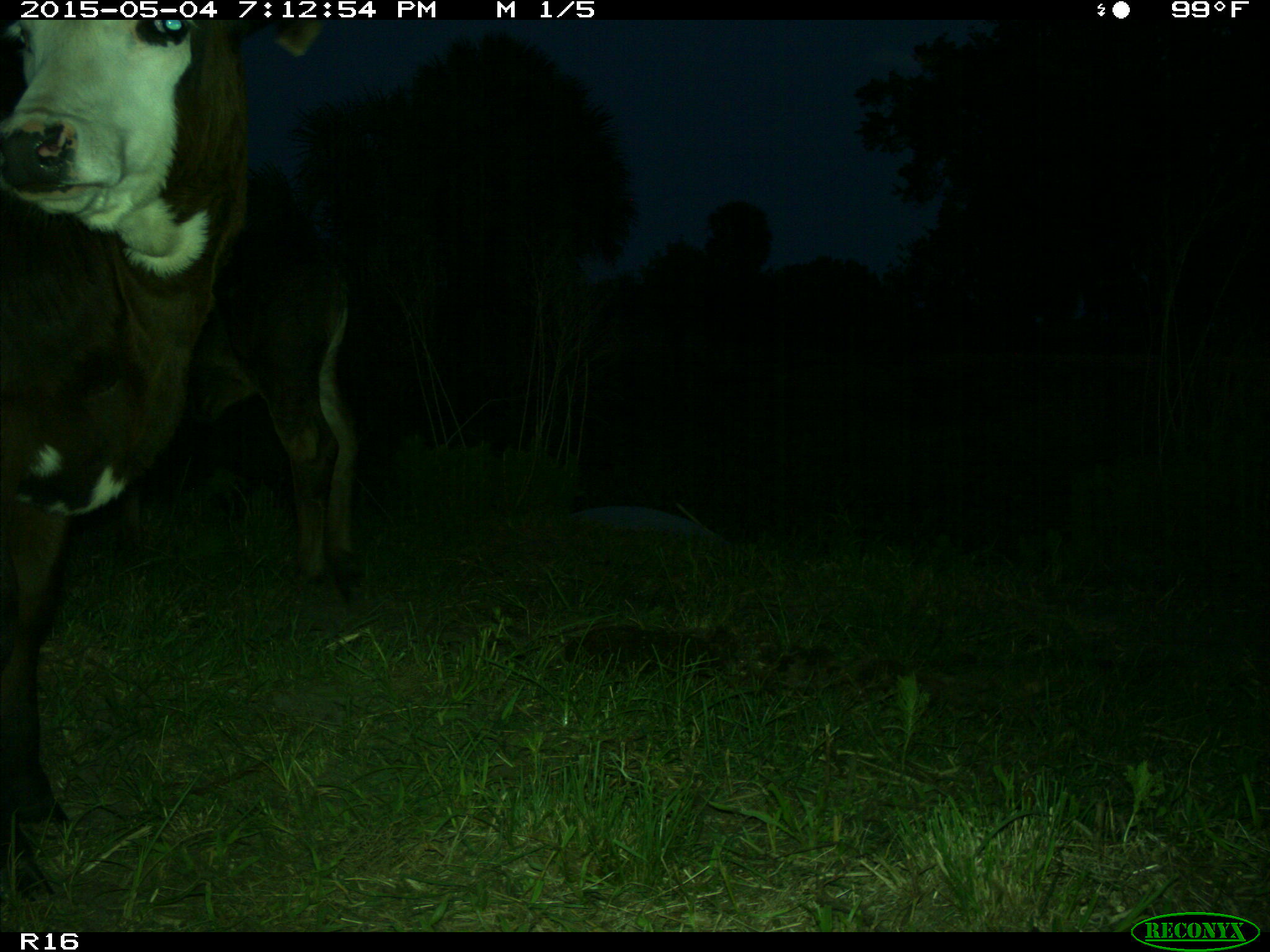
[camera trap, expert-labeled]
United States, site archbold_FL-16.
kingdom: Animalia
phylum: Chordata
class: Mammalia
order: Artiodactyla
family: Bovidae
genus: Bos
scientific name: Bos taurus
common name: domestic cow